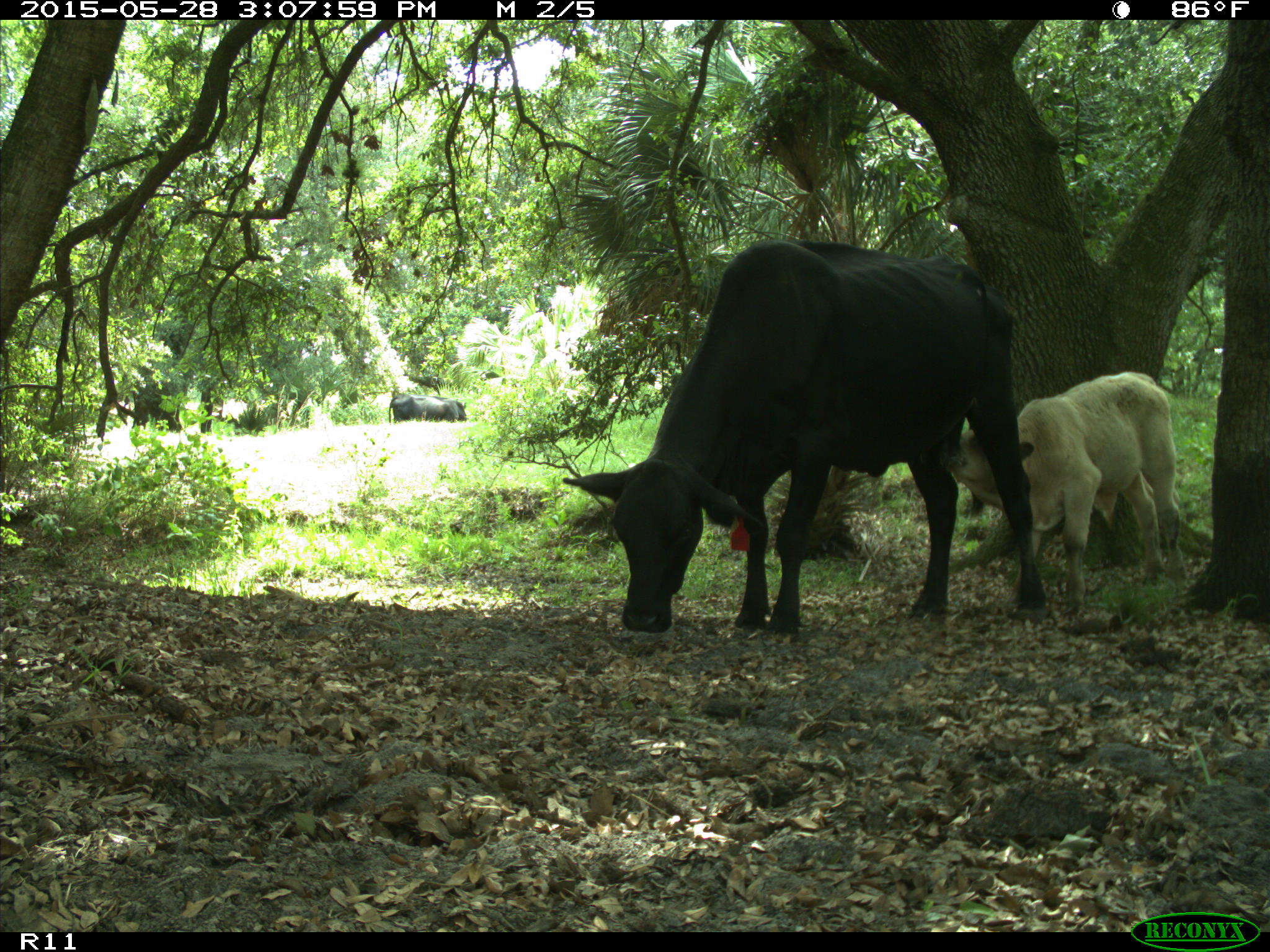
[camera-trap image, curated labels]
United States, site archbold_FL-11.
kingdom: Animalia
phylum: Chordata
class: Mammalia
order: Artiodactyla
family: Bovidae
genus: Bos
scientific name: Bos taurus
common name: domestic cow